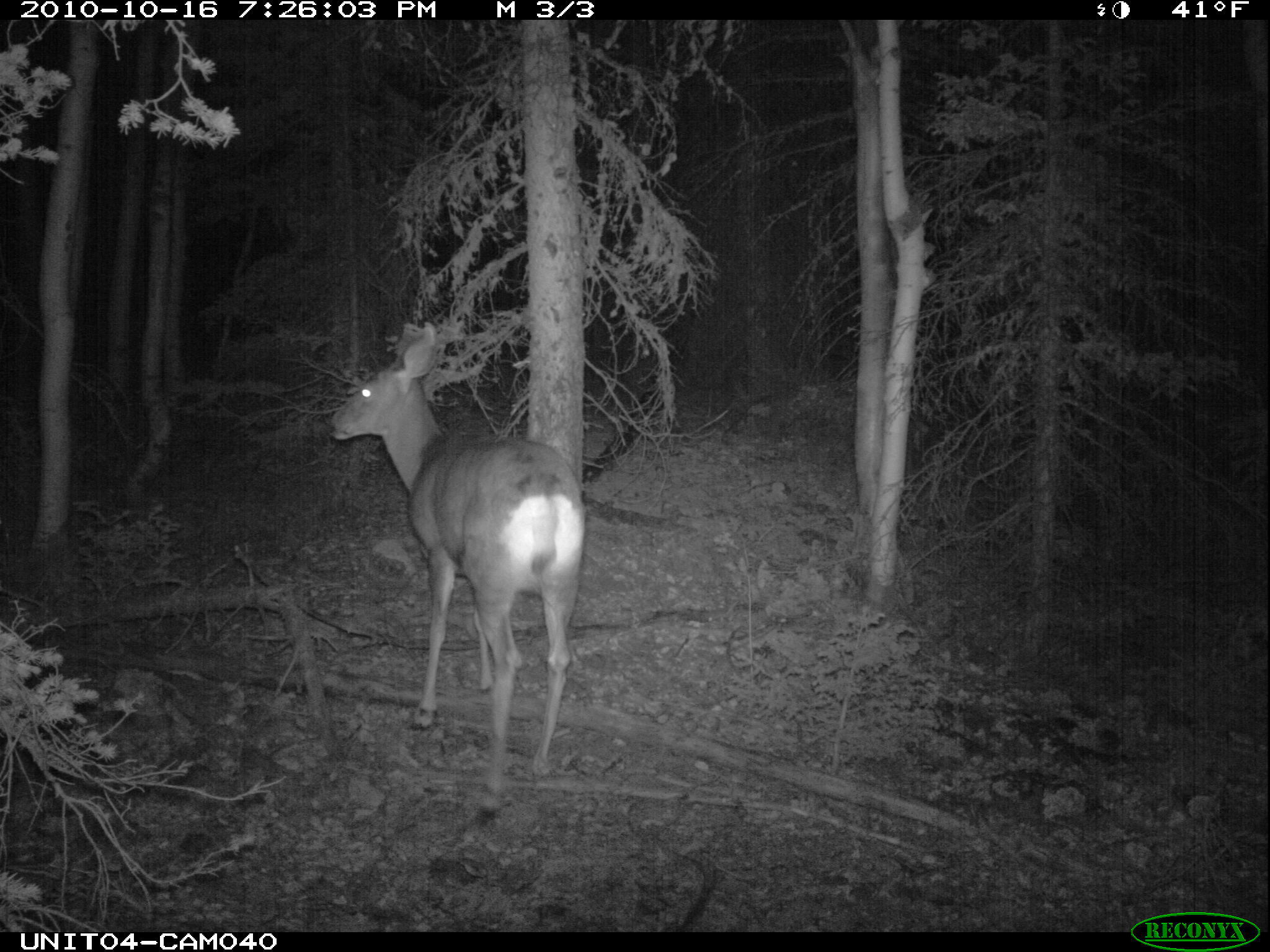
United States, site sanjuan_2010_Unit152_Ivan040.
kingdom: Animalia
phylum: Chordata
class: Mammalia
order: Artiodactyla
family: Cervidae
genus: Odocoileus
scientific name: Odocoileus hemionus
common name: mule deer